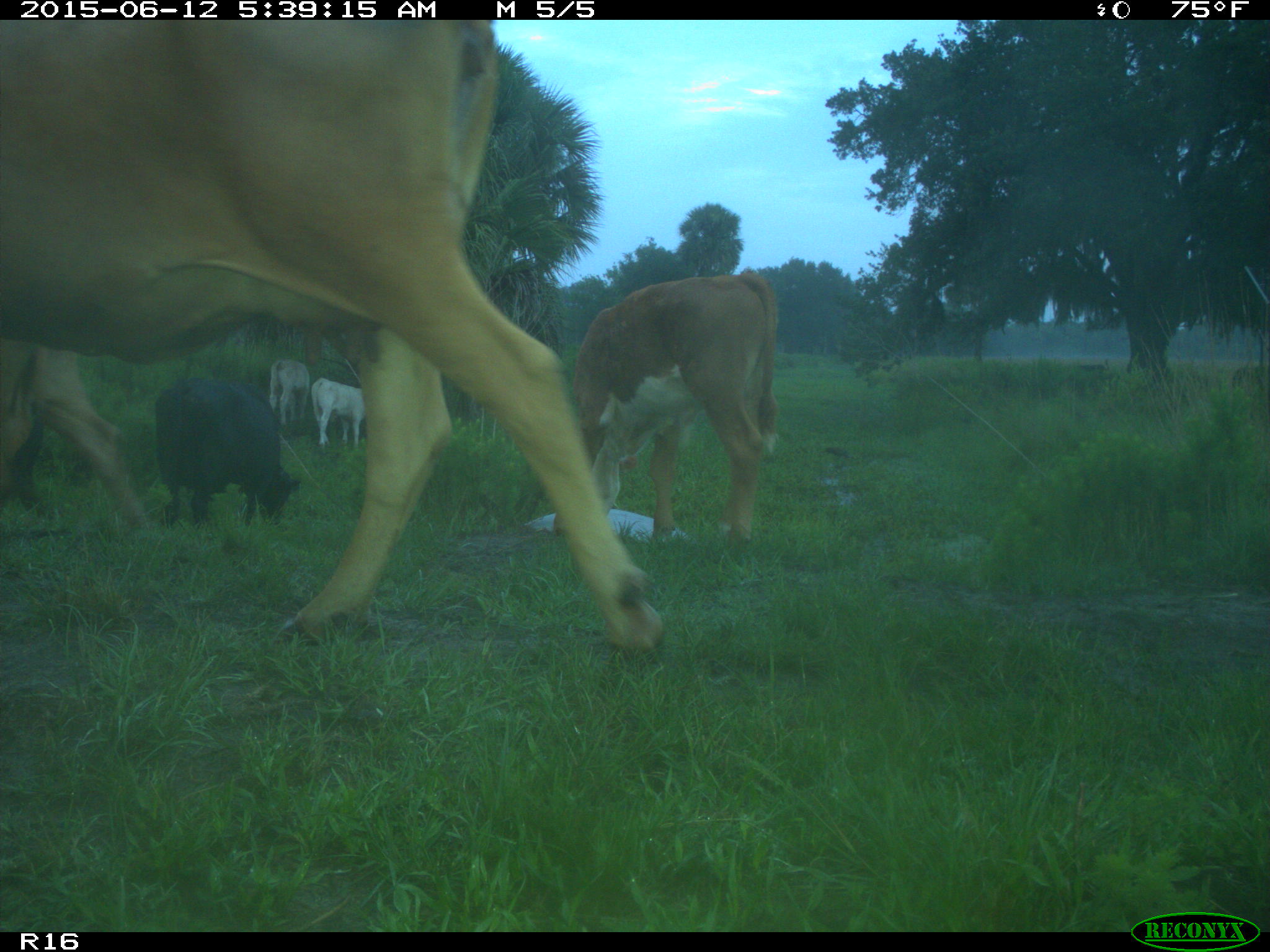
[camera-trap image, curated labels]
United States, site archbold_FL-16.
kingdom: Animalia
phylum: Chordata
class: Mammalia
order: Artiodactyla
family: Bovidae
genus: Bos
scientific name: Bos taurus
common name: domestic cow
Bos taurus (domestic cow).